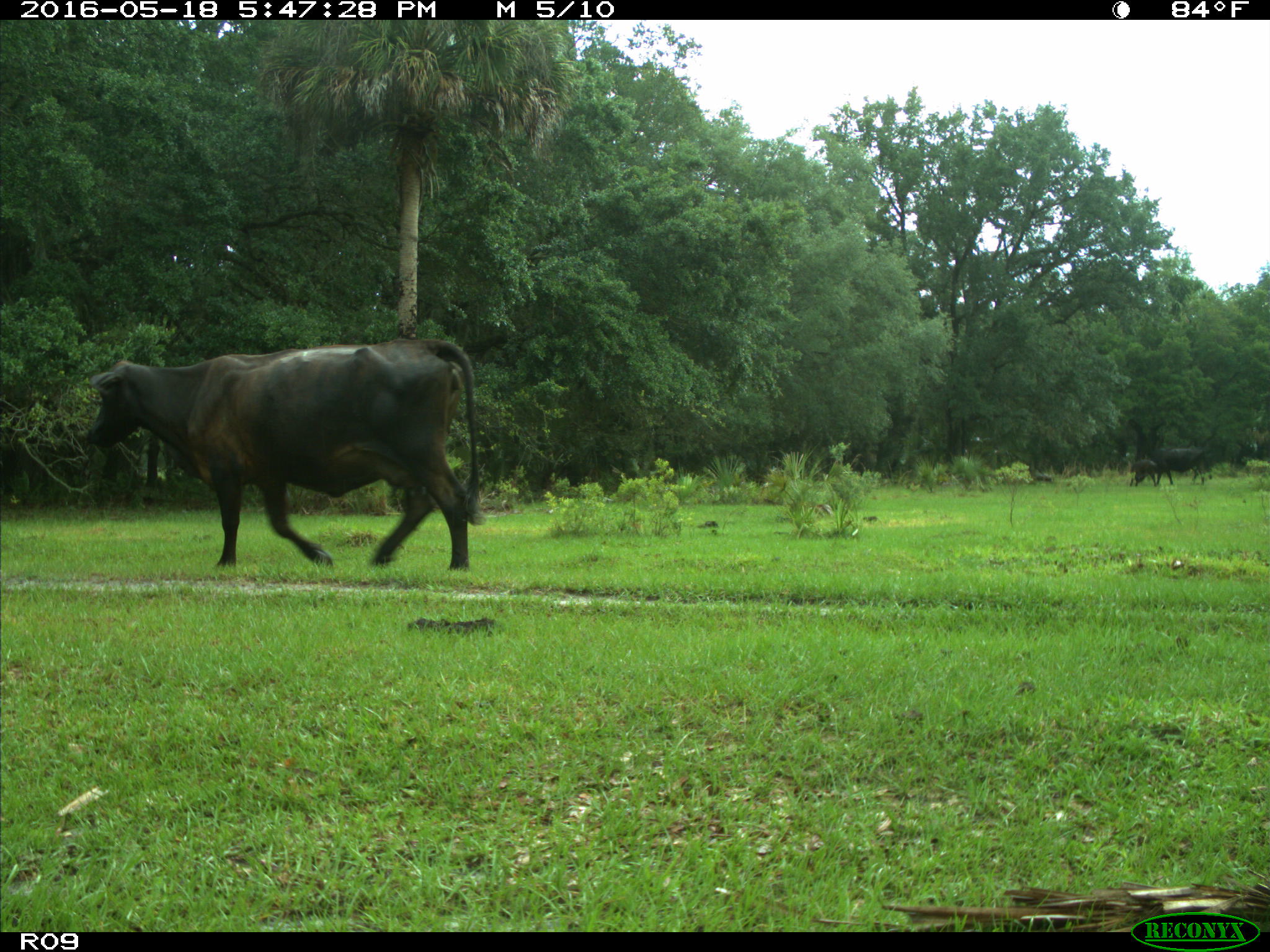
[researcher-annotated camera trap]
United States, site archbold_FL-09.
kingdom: Animalia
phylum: Chordata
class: Mammalia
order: Artiodactyla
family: Bovidae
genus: Bos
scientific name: Bos taurus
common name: domestic cow